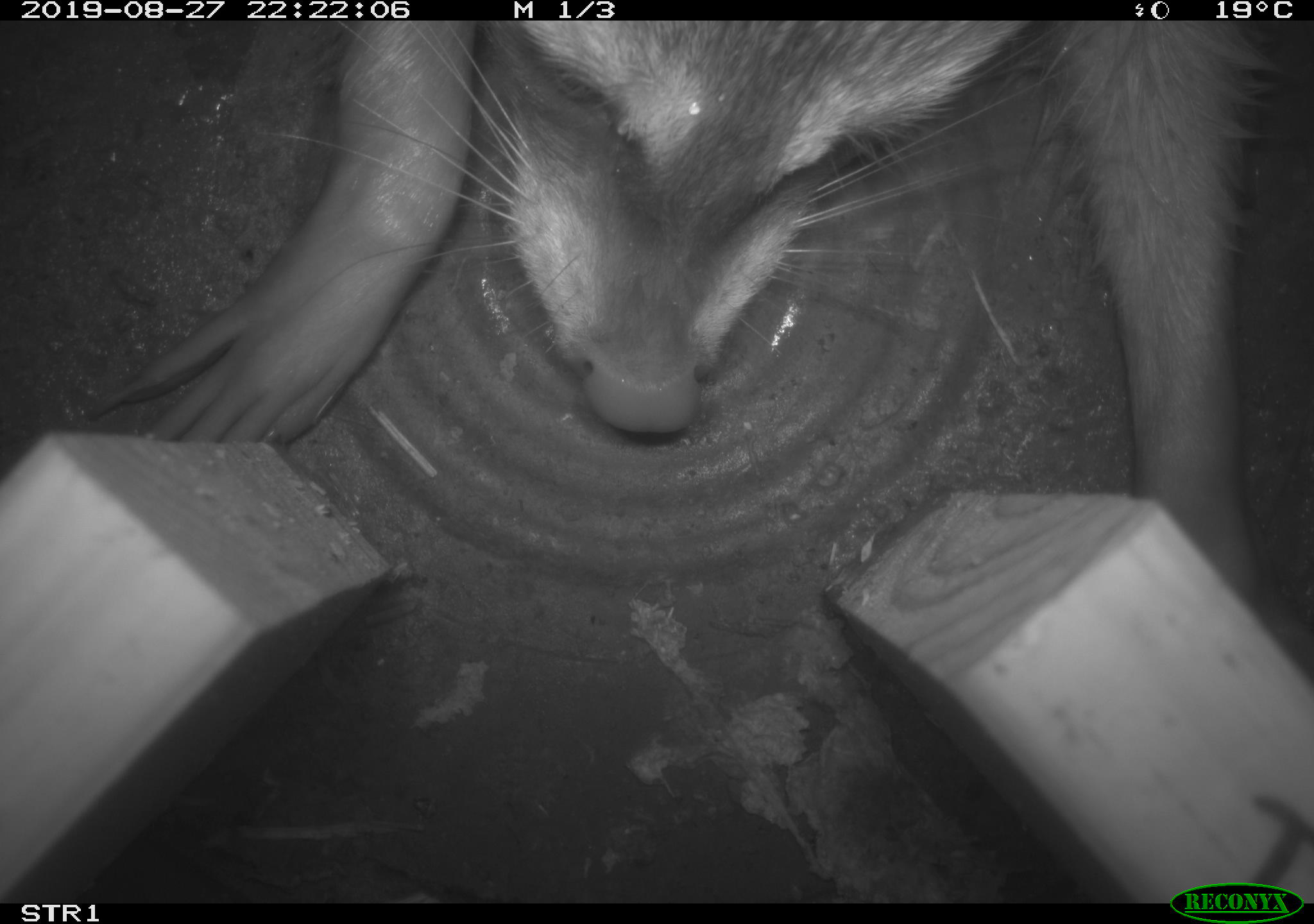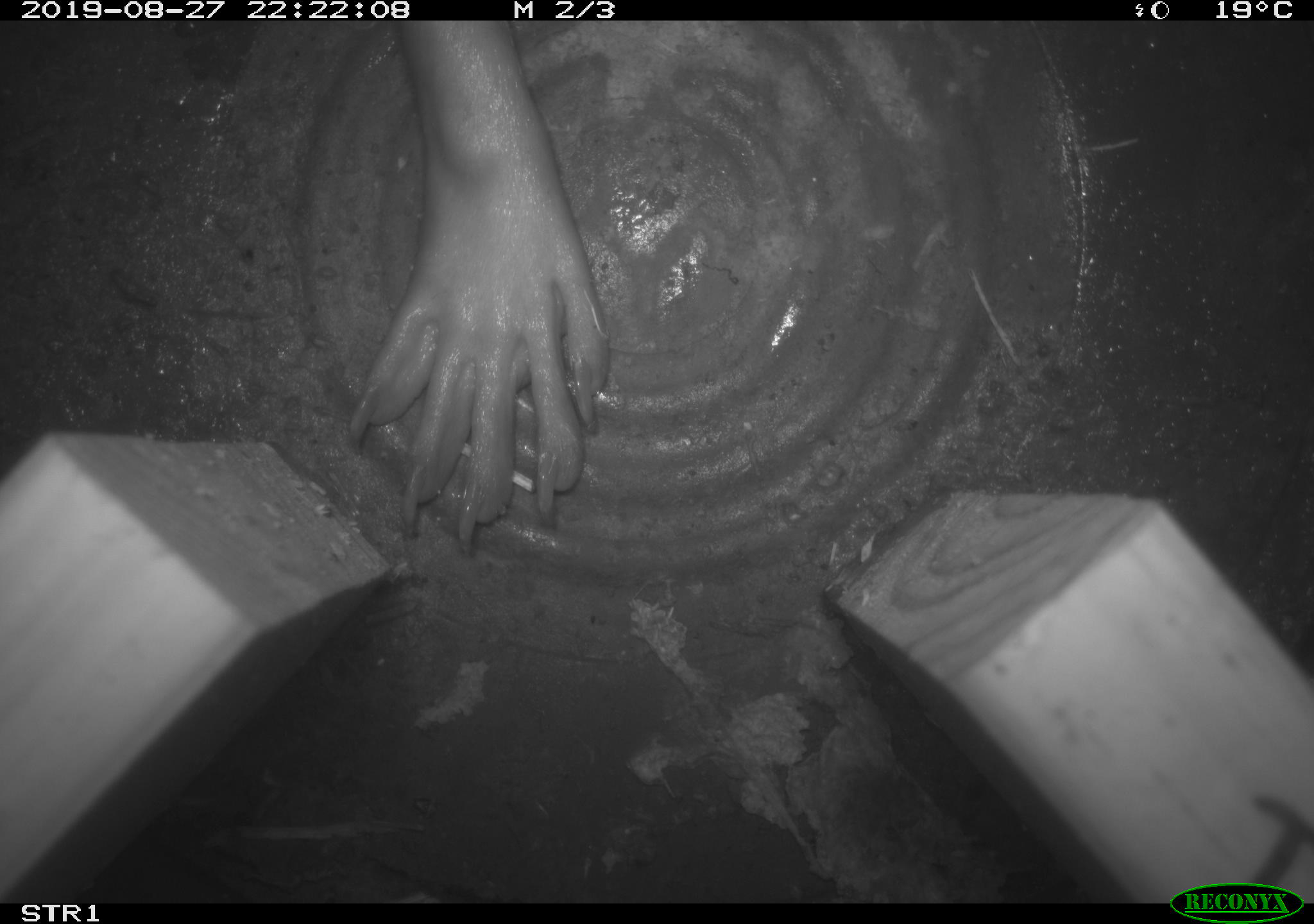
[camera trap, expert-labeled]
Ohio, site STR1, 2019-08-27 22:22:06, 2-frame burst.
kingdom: Animalia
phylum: Chordata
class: Mammalia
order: Carnivora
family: Procyonidae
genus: Procyon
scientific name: Procyon lotor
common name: common raccoon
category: raccoon